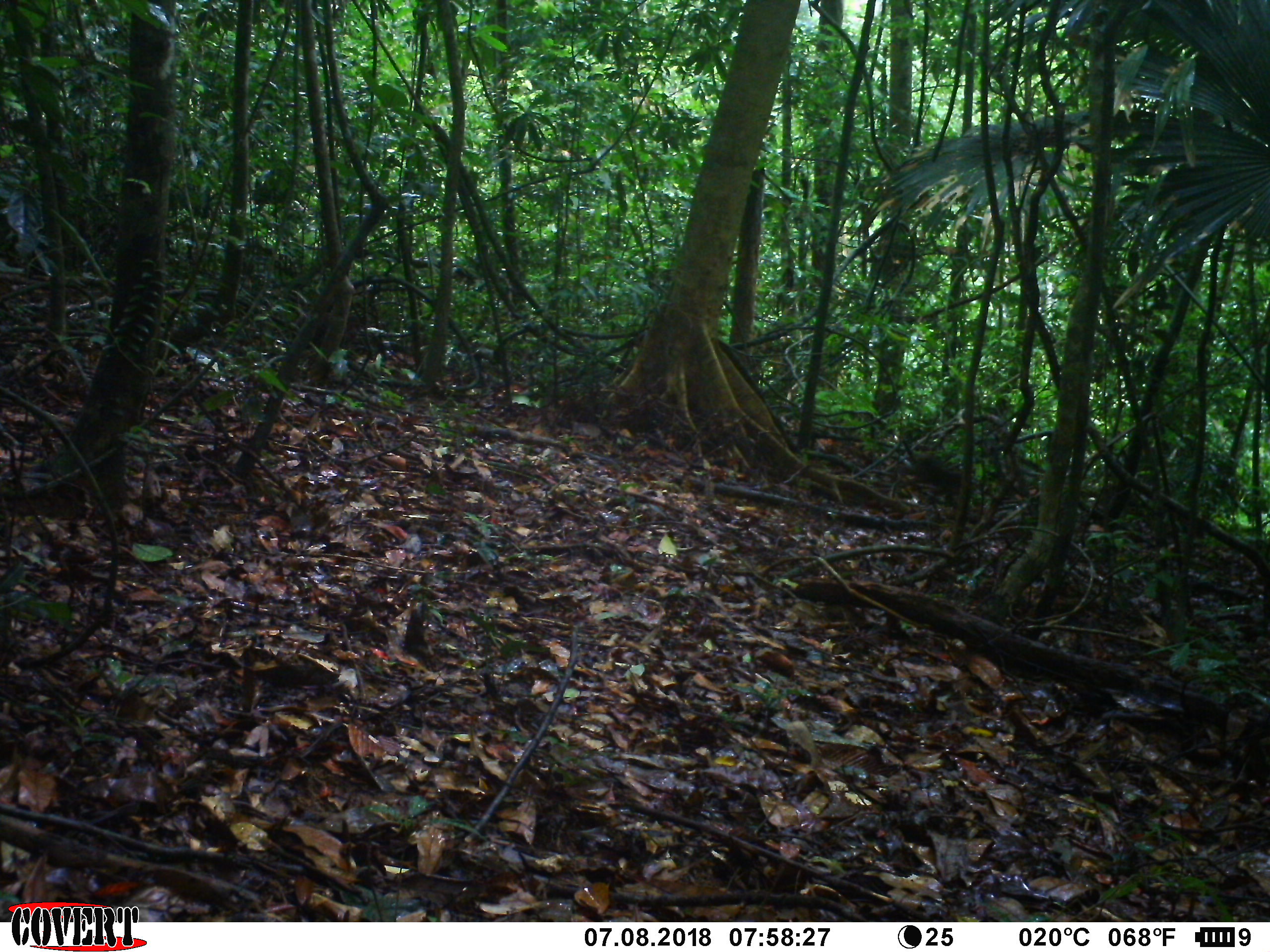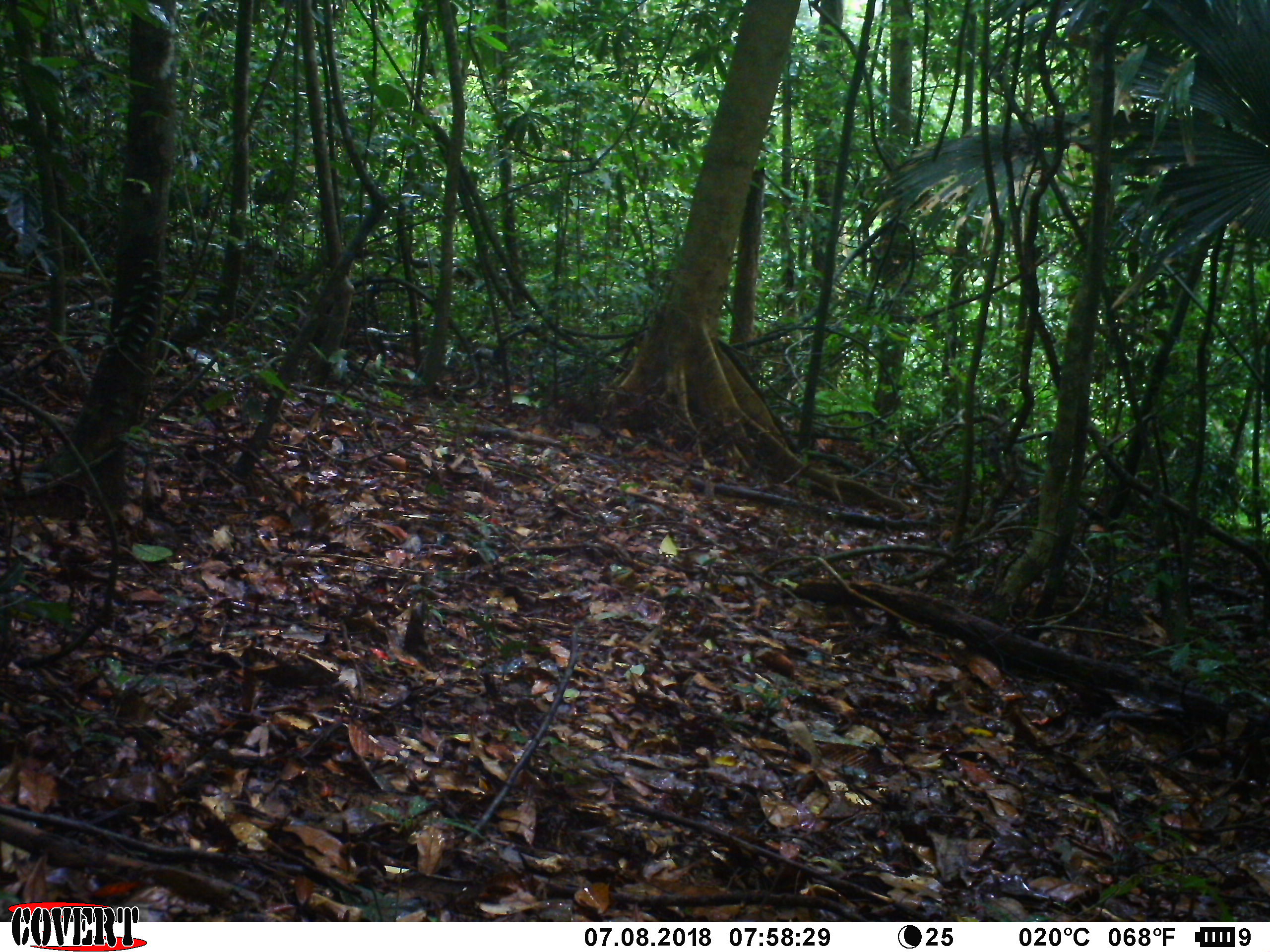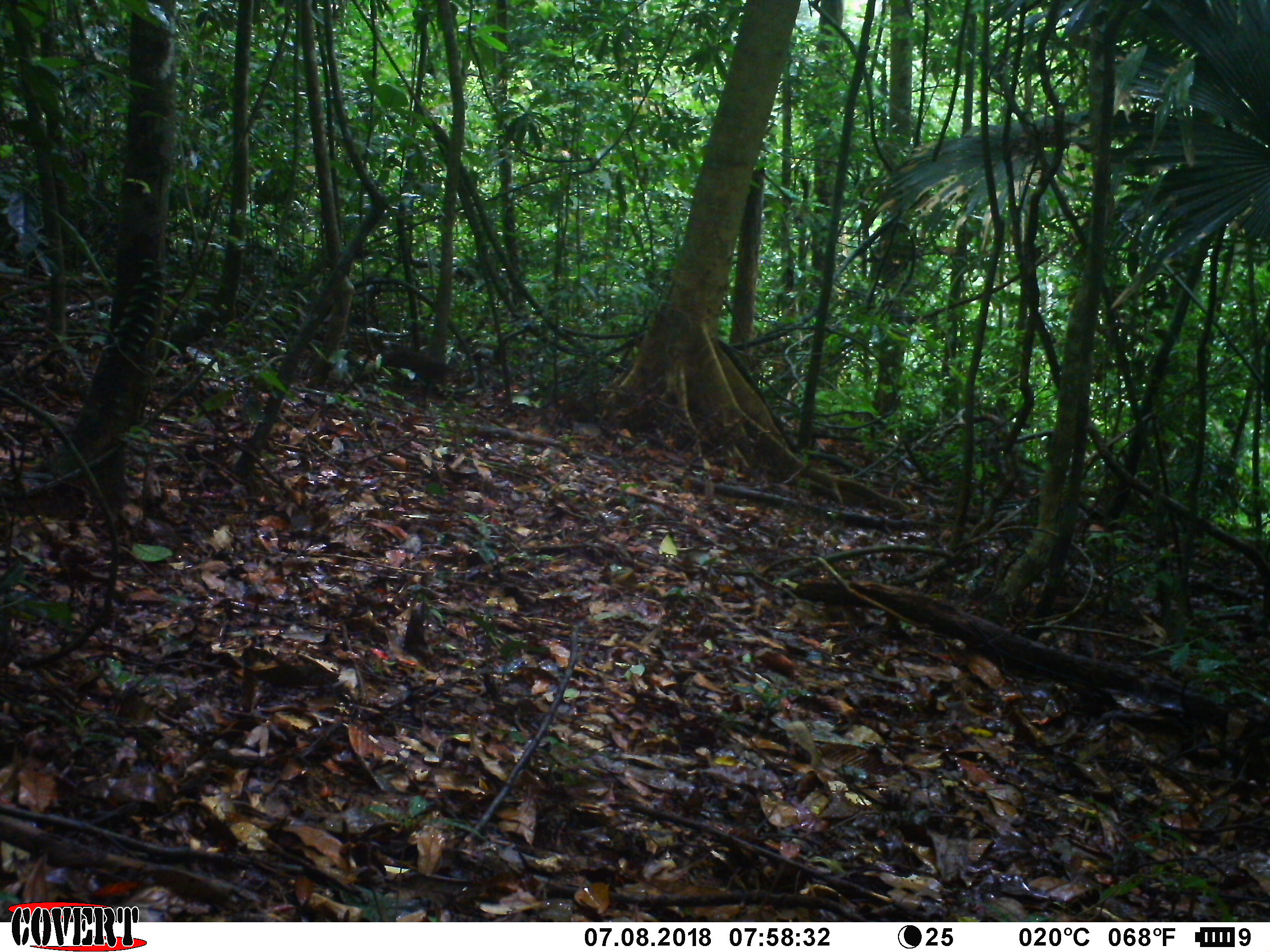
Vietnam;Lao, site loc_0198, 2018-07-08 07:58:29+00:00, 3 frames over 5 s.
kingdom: Animalia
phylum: Chordata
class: Mammalia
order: Primates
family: Cercopithecidae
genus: Macaca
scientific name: Macaca arctoides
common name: stump-tailed macaque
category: stump tailed macaque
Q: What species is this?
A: Stump tailed macaque (stump-tailed macaque) (Macaca arctoides).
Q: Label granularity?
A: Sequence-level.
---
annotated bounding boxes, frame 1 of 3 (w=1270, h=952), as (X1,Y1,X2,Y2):
stump tailed macaque: (914,452,976,507)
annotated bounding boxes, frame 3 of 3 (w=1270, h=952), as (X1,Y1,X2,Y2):
stump tailed macaque: (387,346,451,400)